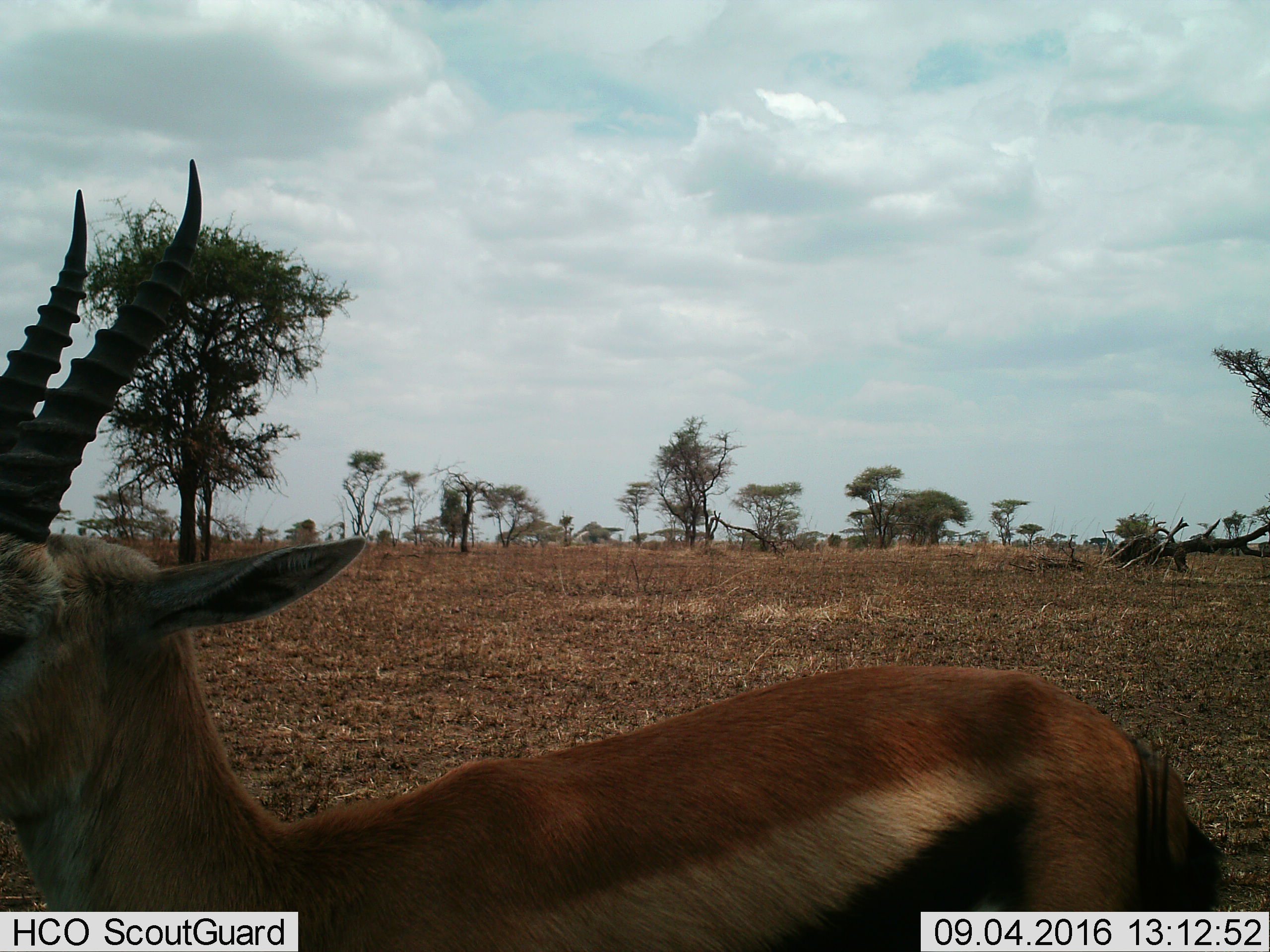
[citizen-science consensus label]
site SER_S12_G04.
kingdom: Animalia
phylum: Chordata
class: Mammalia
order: Artiodactyla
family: Bovidae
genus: Eudorcas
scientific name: Eudorcas thomsonii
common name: thomson's gazelle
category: gazellethomsons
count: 1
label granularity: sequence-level